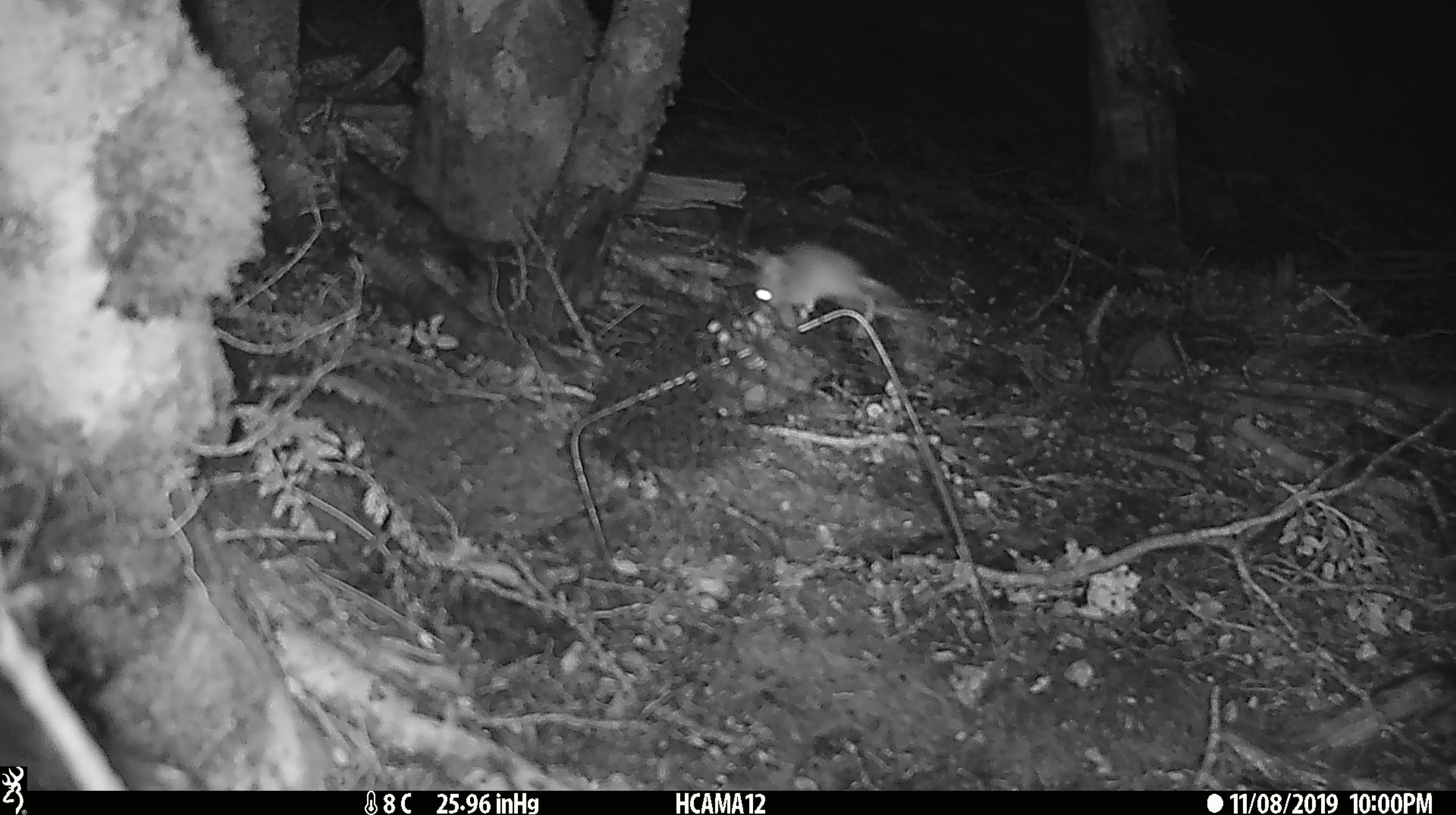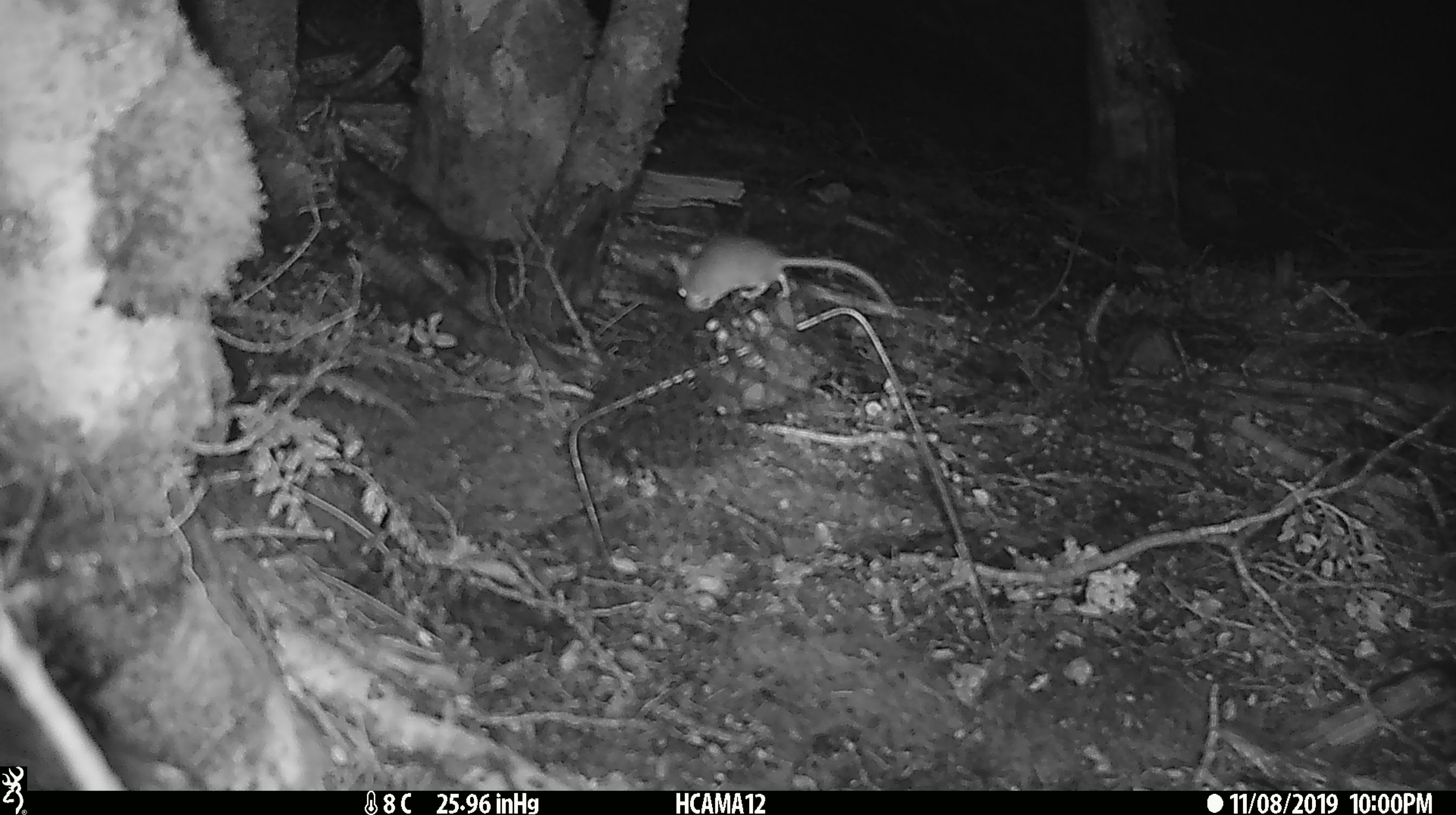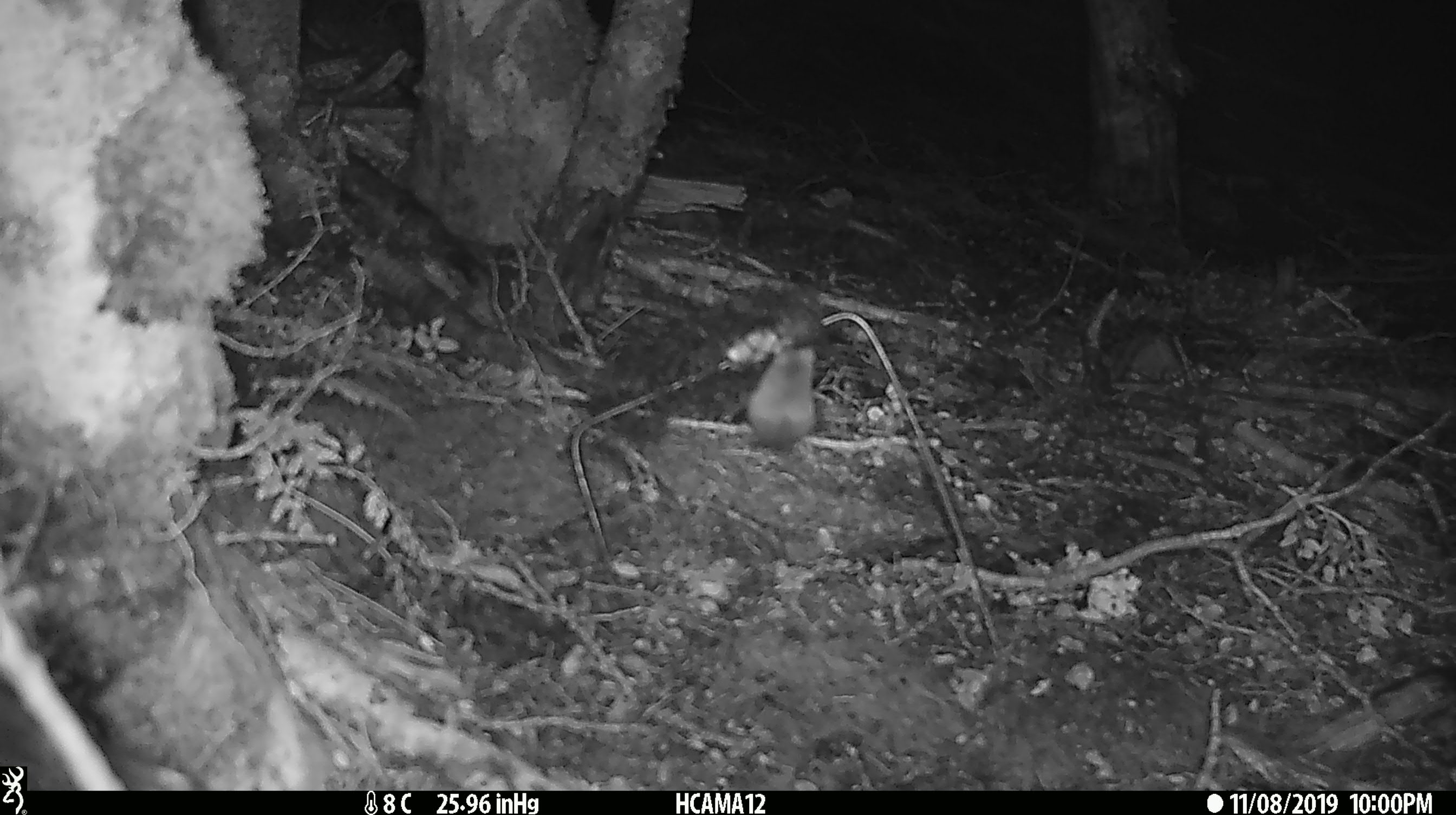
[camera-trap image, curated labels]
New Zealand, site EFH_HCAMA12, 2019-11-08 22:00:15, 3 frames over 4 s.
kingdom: Animalia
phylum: Chordata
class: Mammalia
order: Rodentia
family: Muridae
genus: Mus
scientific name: Mus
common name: mouse